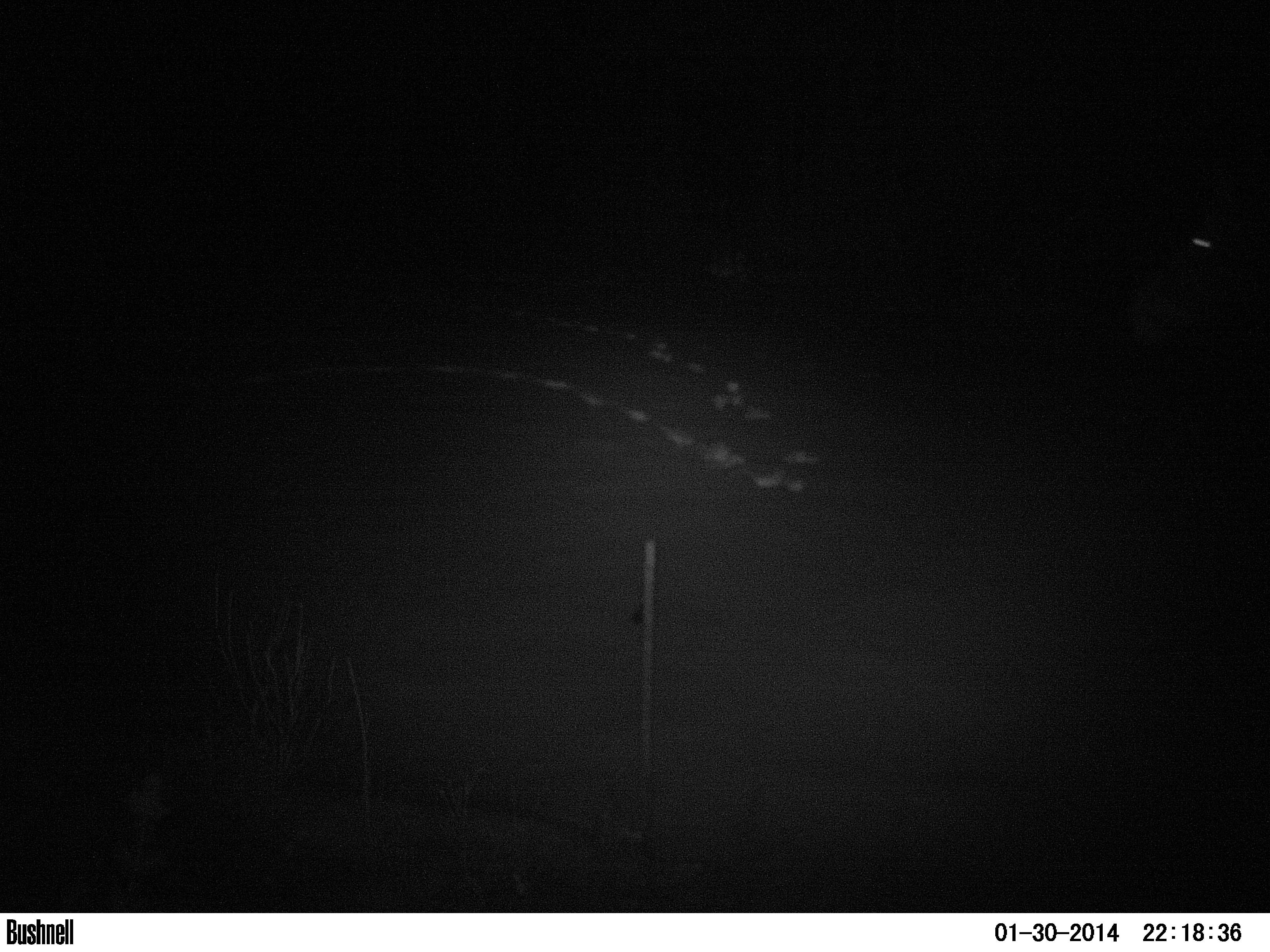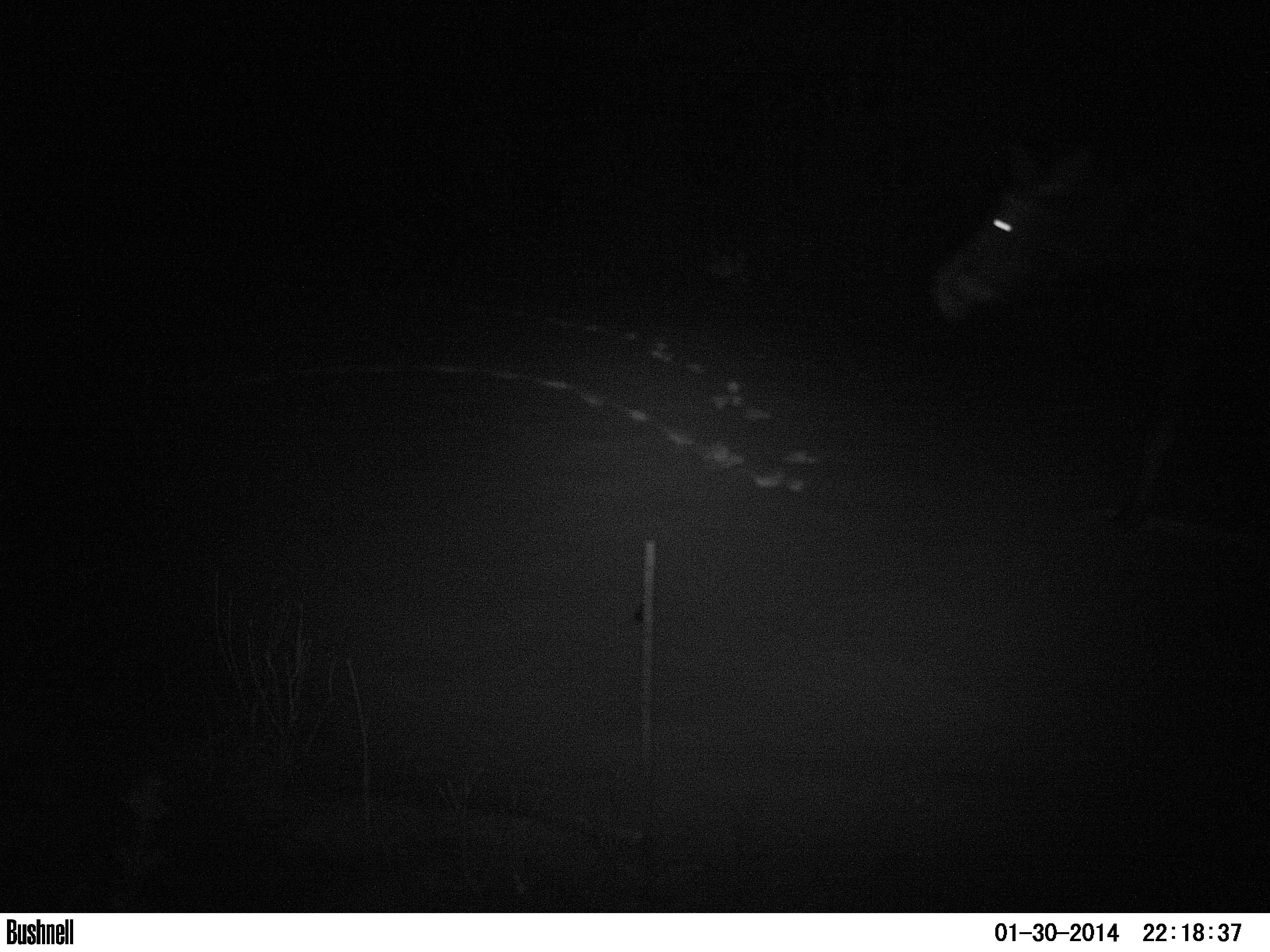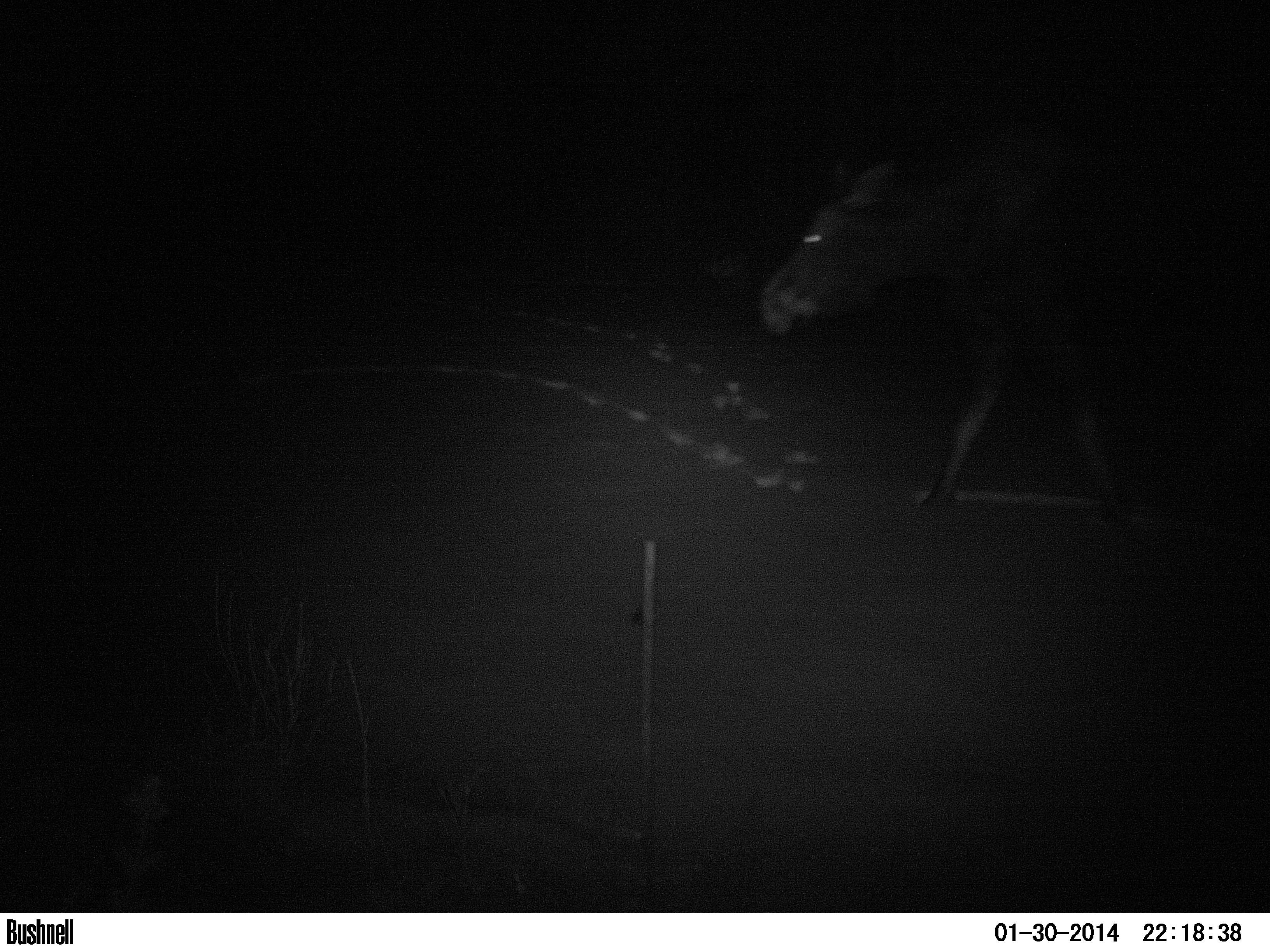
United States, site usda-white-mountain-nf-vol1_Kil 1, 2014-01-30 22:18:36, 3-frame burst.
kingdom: Animalia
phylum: Chordata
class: Mammalia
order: Artiodactyla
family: Cervidae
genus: Alces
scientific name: Alces alces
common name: moose